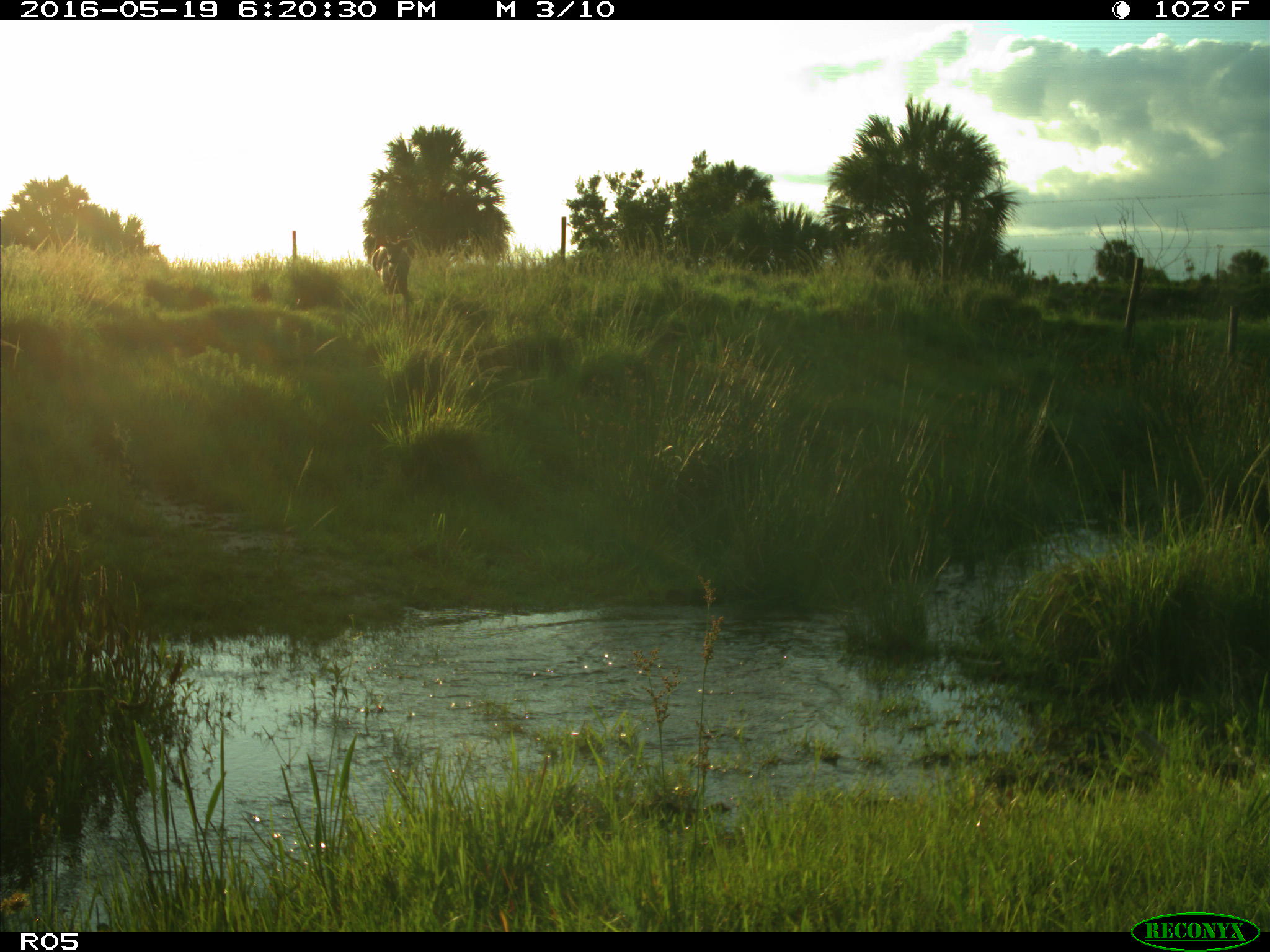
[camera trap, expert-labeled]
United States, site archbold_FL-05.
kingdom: Animalia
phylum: Chordata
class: Mammalia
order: Artiodactyla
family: Cervidae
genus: Odocoileus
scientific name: Odocoileus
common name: deer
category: unidentified deer